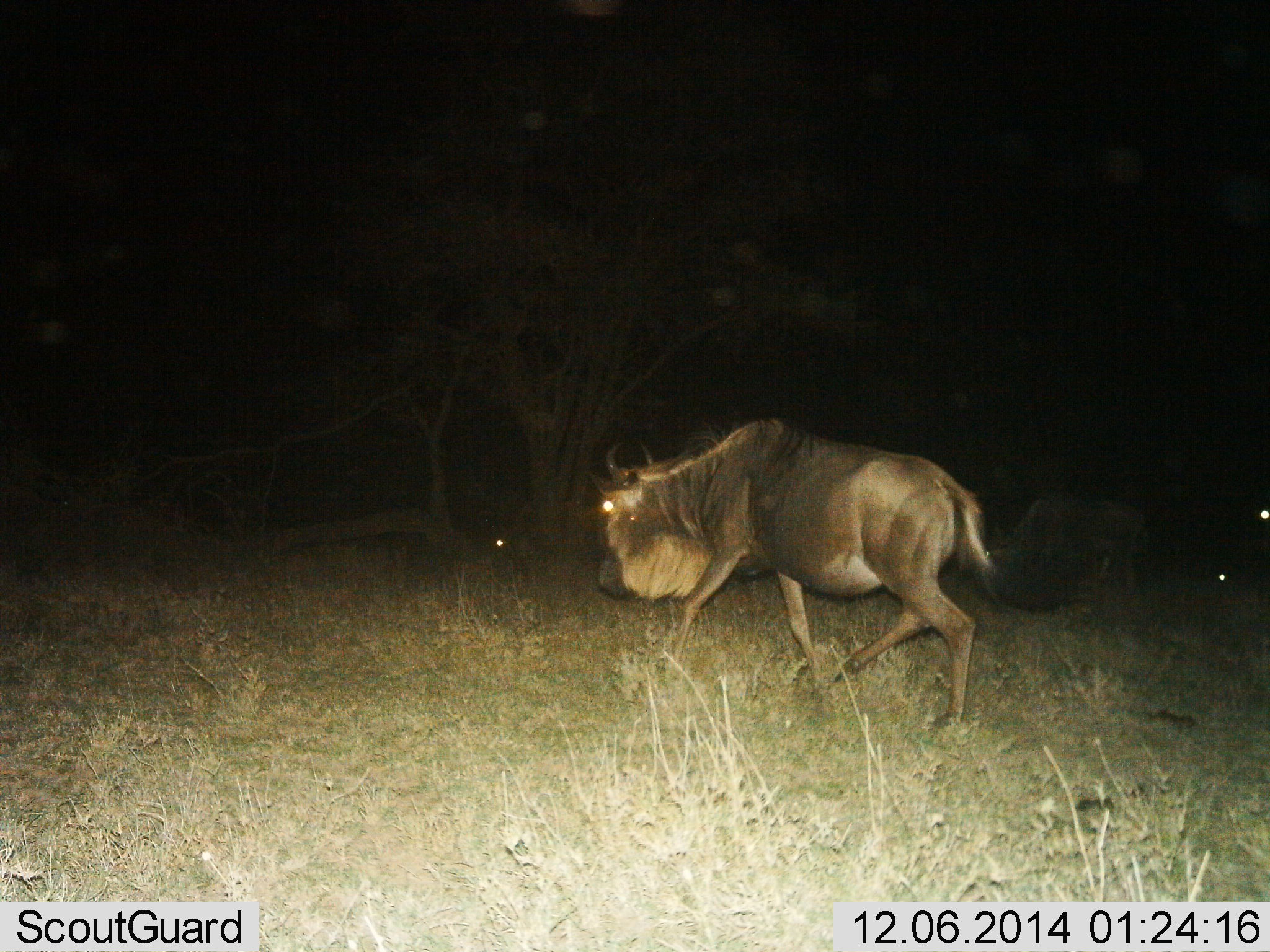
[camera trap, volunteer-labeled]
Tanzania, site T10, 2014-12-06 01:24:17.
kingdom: Animalia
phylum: Chordata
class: Mammalia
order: Artiodactyla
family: Bovidae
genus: Connochaetes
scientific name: Connochaetes taurinus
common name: blue wildebeest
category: wildebeest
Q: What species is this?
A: Wildebeest (blue wildebeest) (Connochaetes taurinus).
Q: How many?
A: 1.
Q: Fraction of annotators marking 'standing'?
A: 10%.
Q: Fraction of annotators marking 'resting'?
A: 0%.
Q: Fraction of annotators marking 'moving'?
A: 90%.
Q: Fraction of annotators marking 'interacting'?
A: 0%.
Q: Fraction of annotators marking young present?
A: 0%.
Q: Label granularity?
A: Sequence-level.